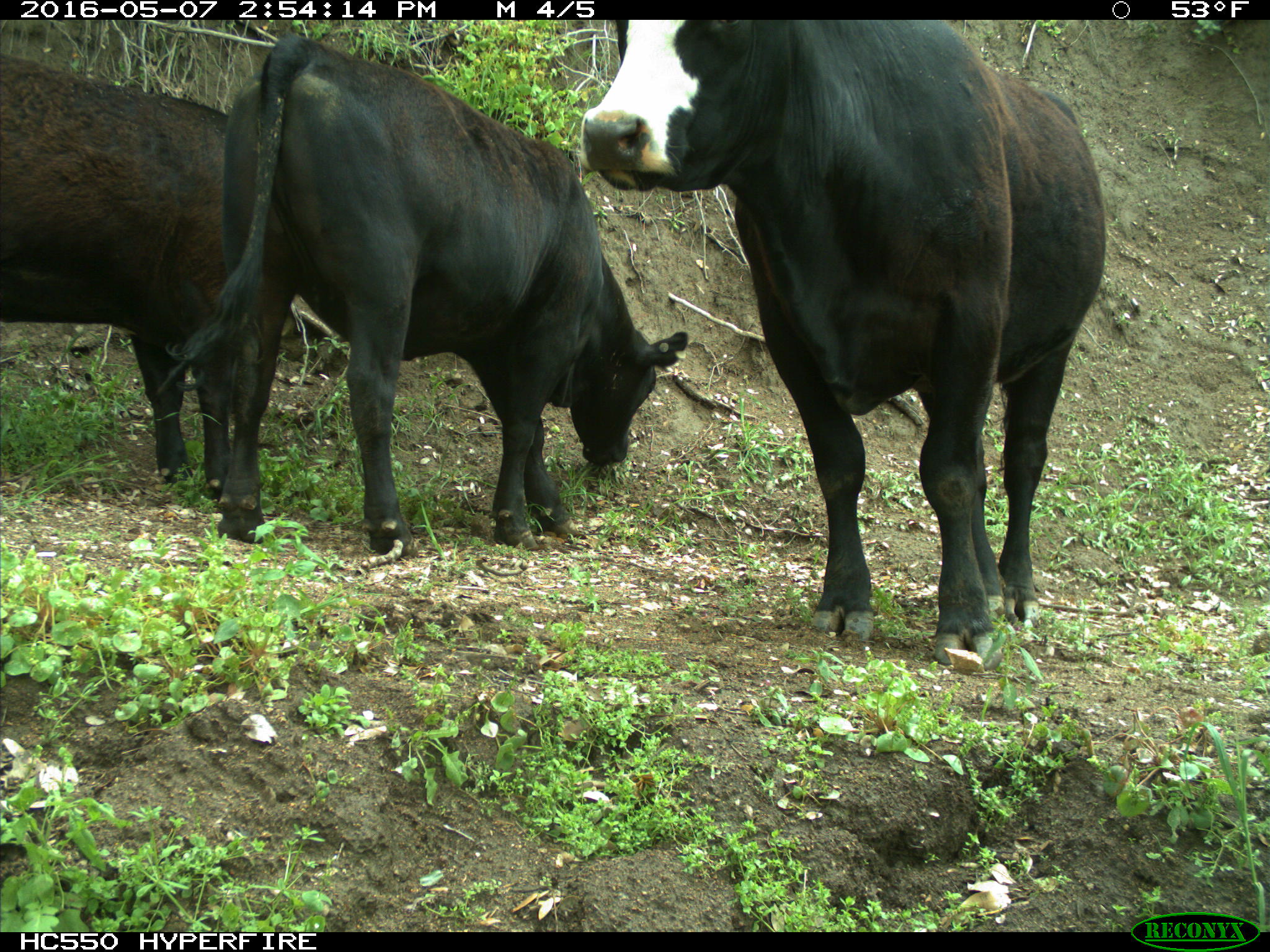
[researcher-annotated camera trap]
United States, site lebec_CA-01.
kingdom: Animalia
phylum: Chordata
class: Mammalia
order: Artiodactyla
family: Bovidae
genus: Bos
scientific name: Bos taurus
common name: domestic cow